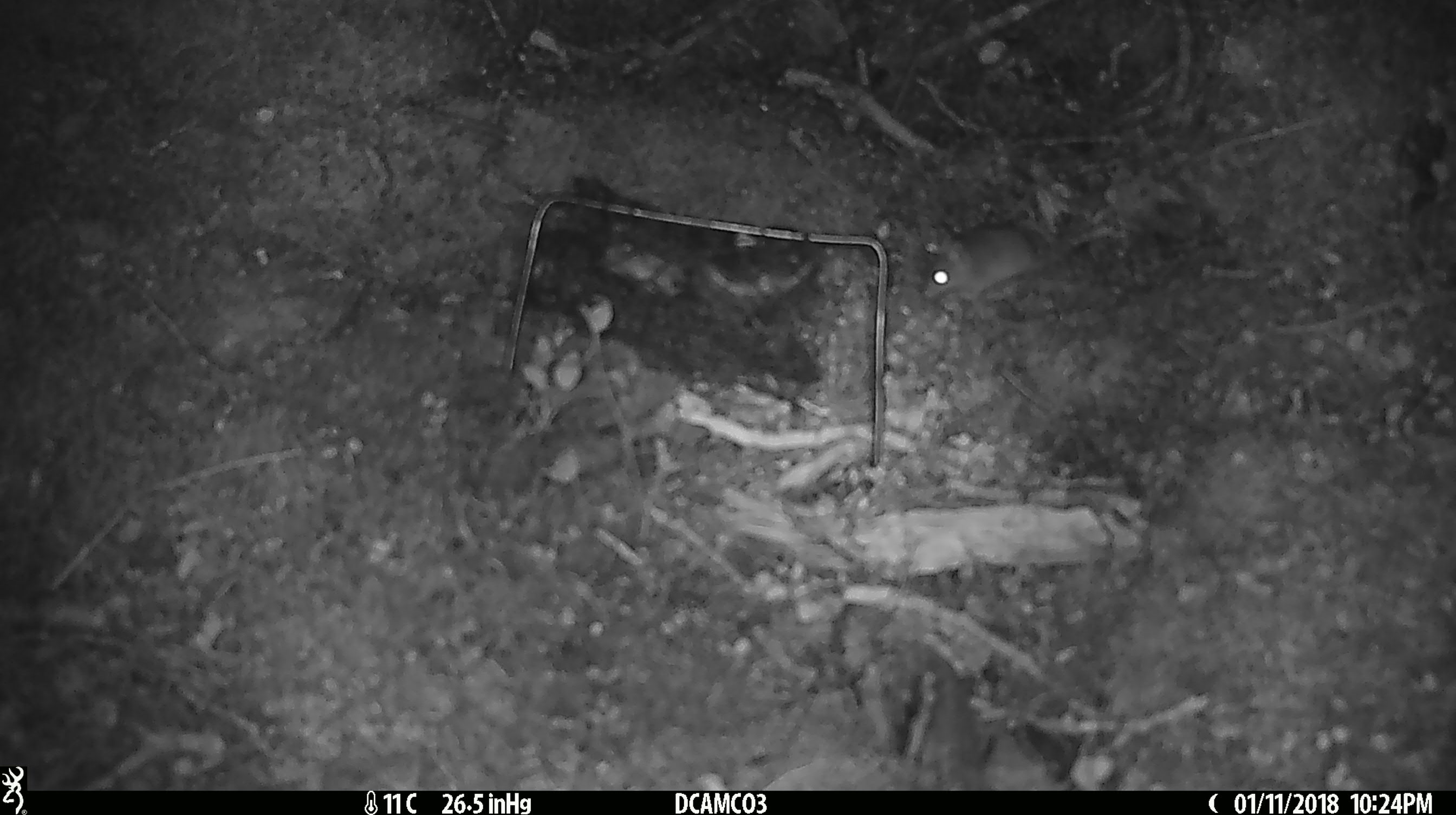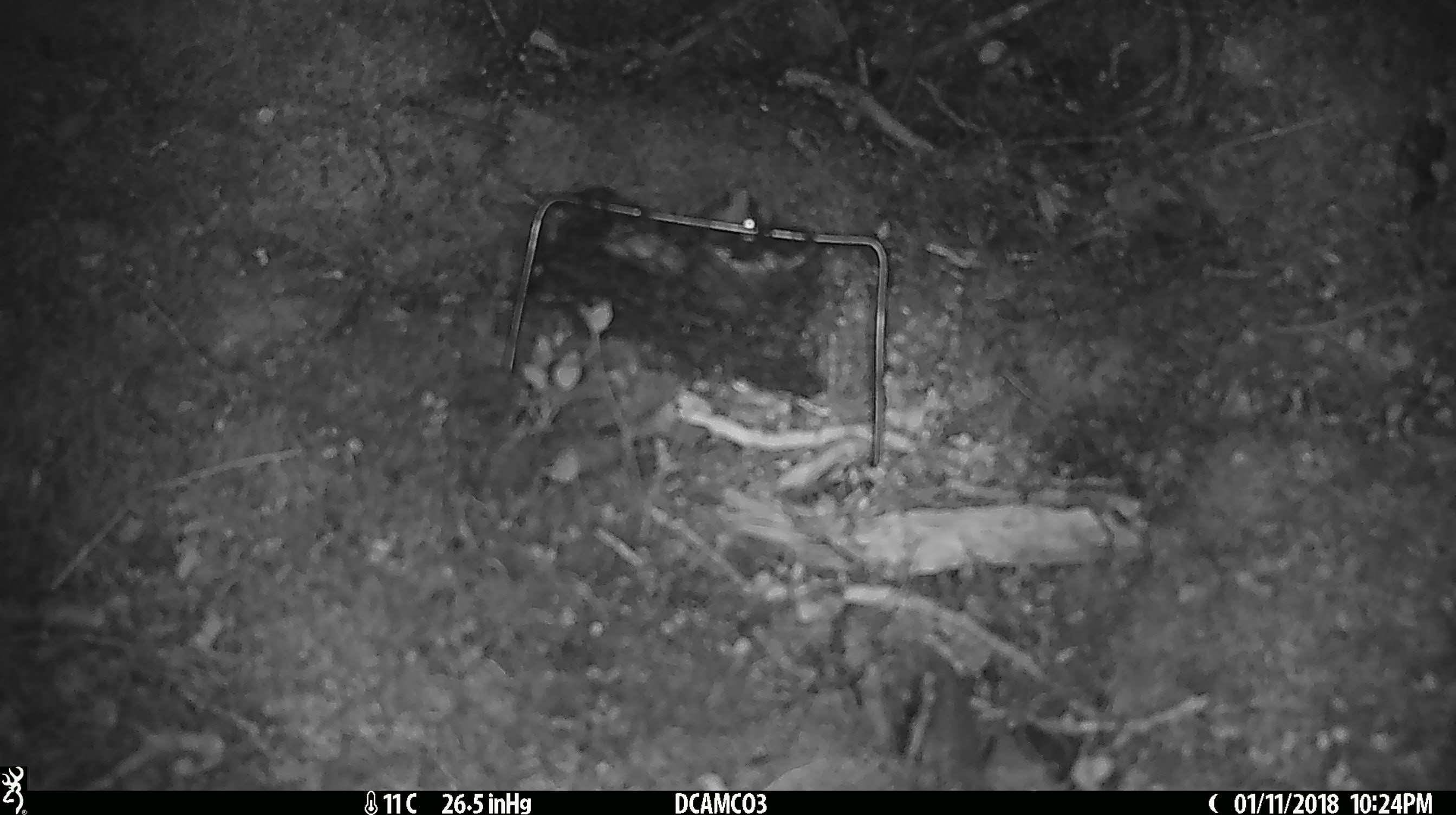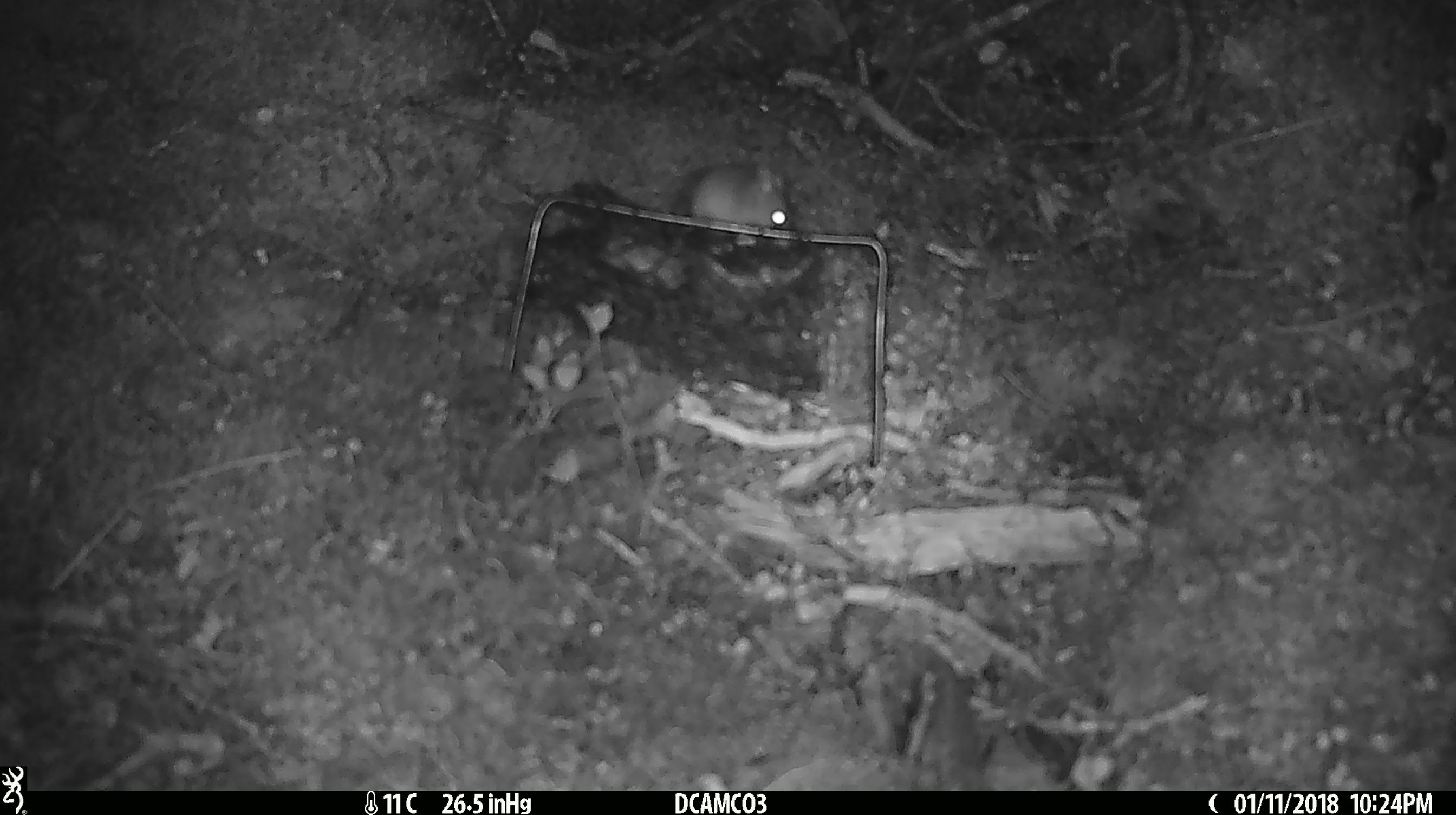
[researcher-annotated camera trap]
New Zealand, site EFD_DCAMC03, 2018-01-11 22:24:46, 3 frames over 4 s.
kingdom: Animalia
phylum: Chordata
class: Mammalia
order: Rodentia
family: Muridae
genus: Mus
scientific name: Mus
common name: mouse